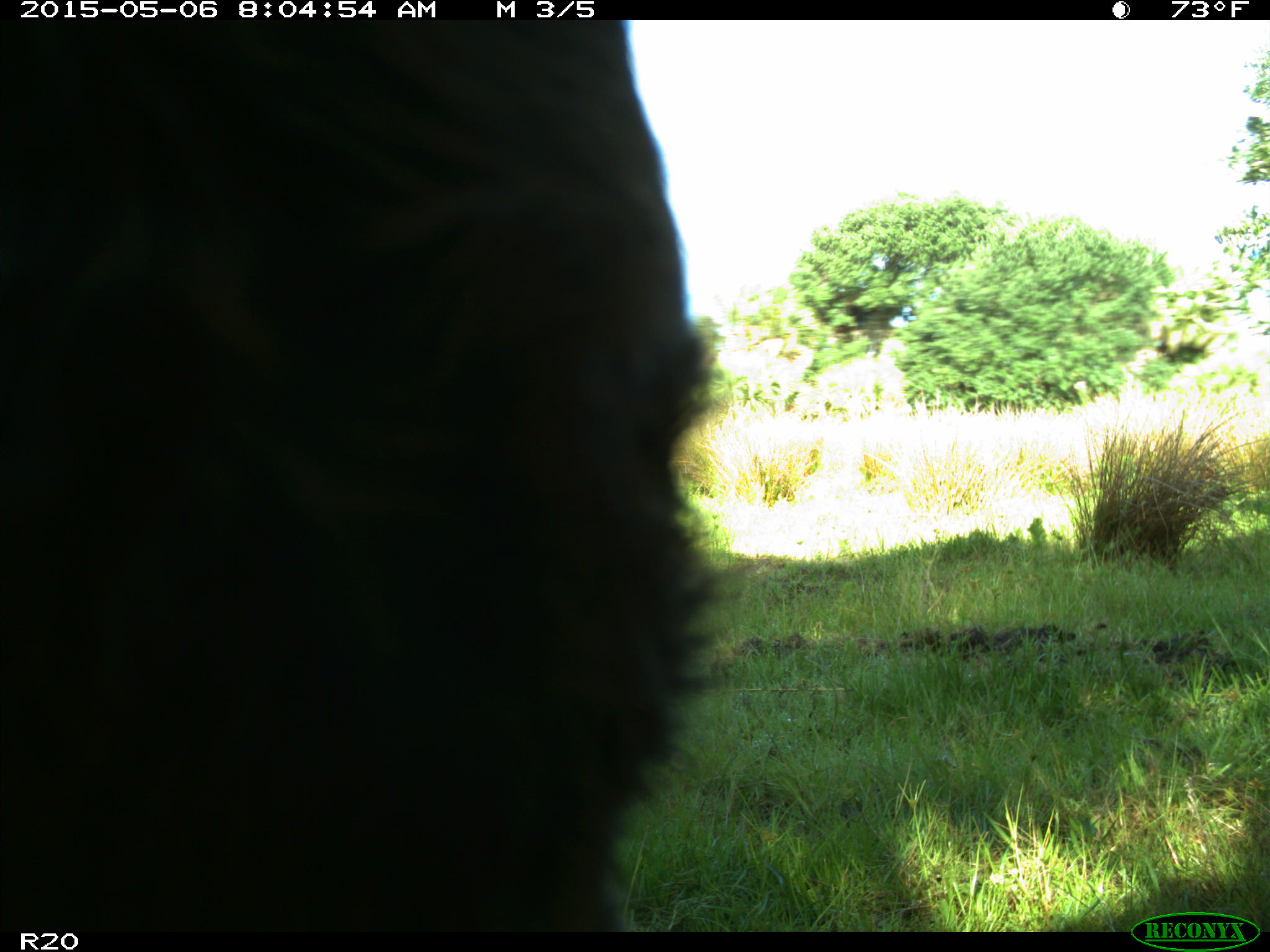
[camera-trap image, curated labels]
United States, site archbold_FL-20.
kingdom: Animalia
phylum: Chordata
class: Mammalia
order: Artiodactyla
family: Bovidae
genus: Bos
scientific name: Bos taurus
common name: domestic cow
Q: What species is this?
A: Bos taurus (domestic cow).